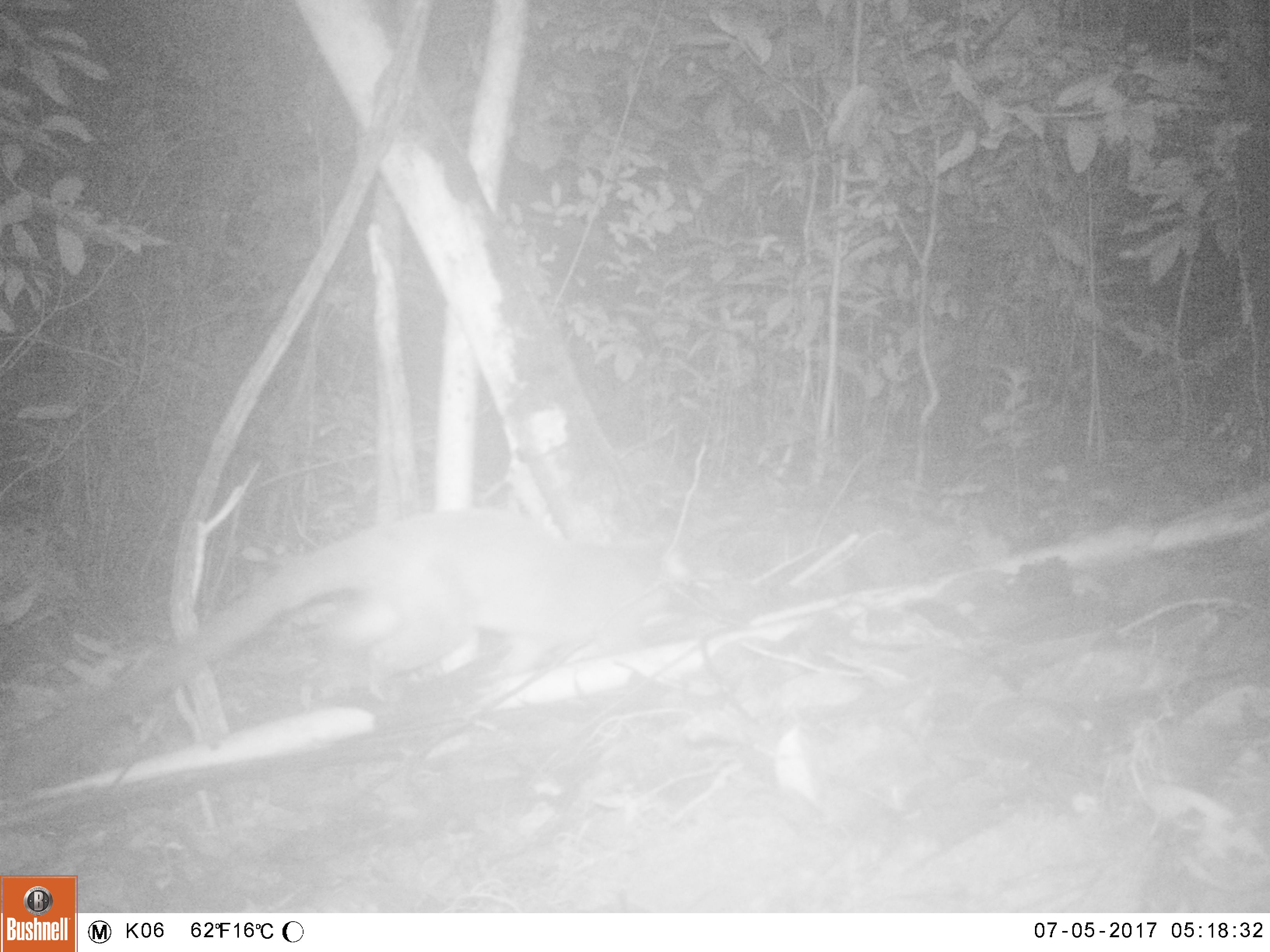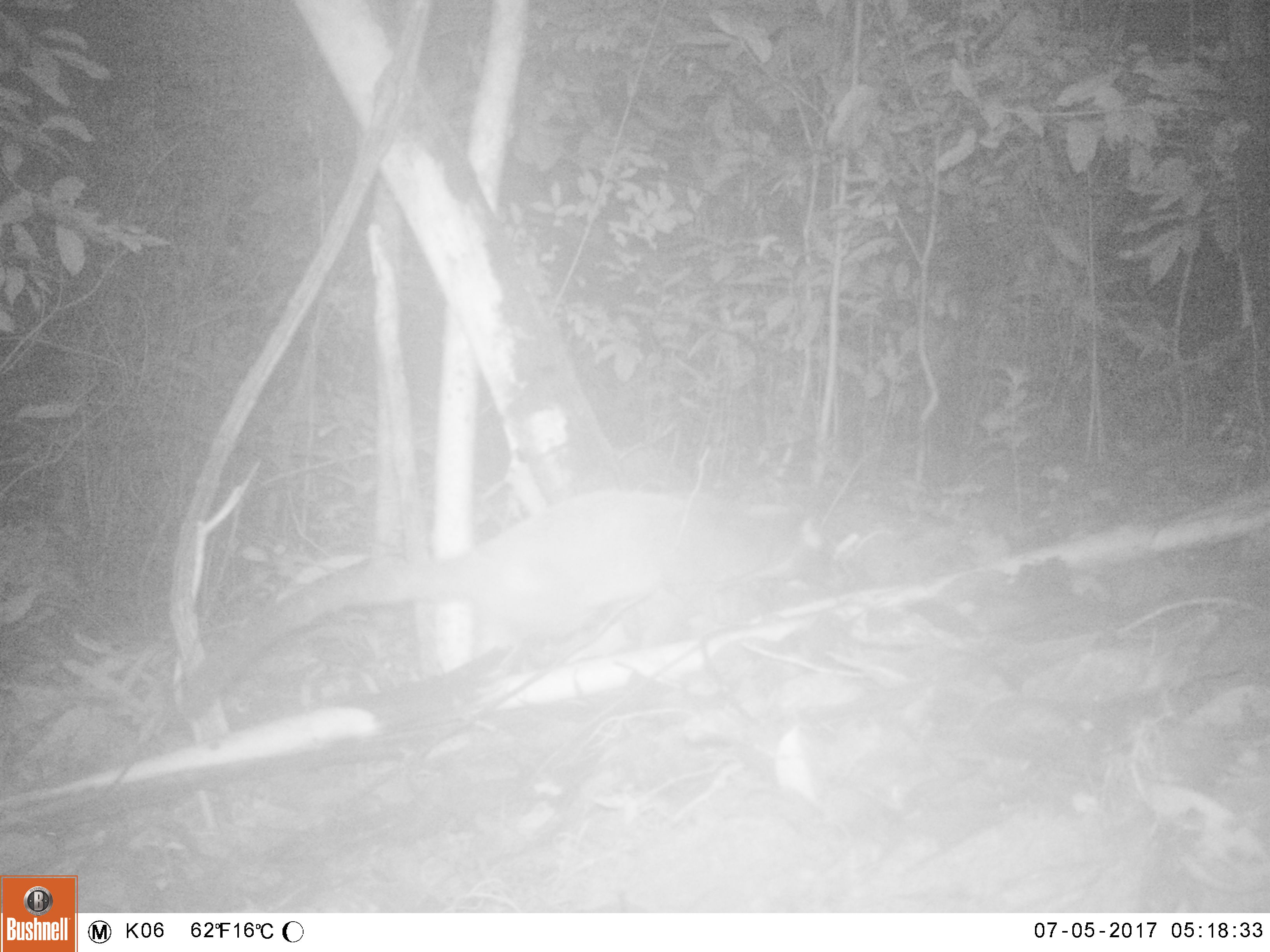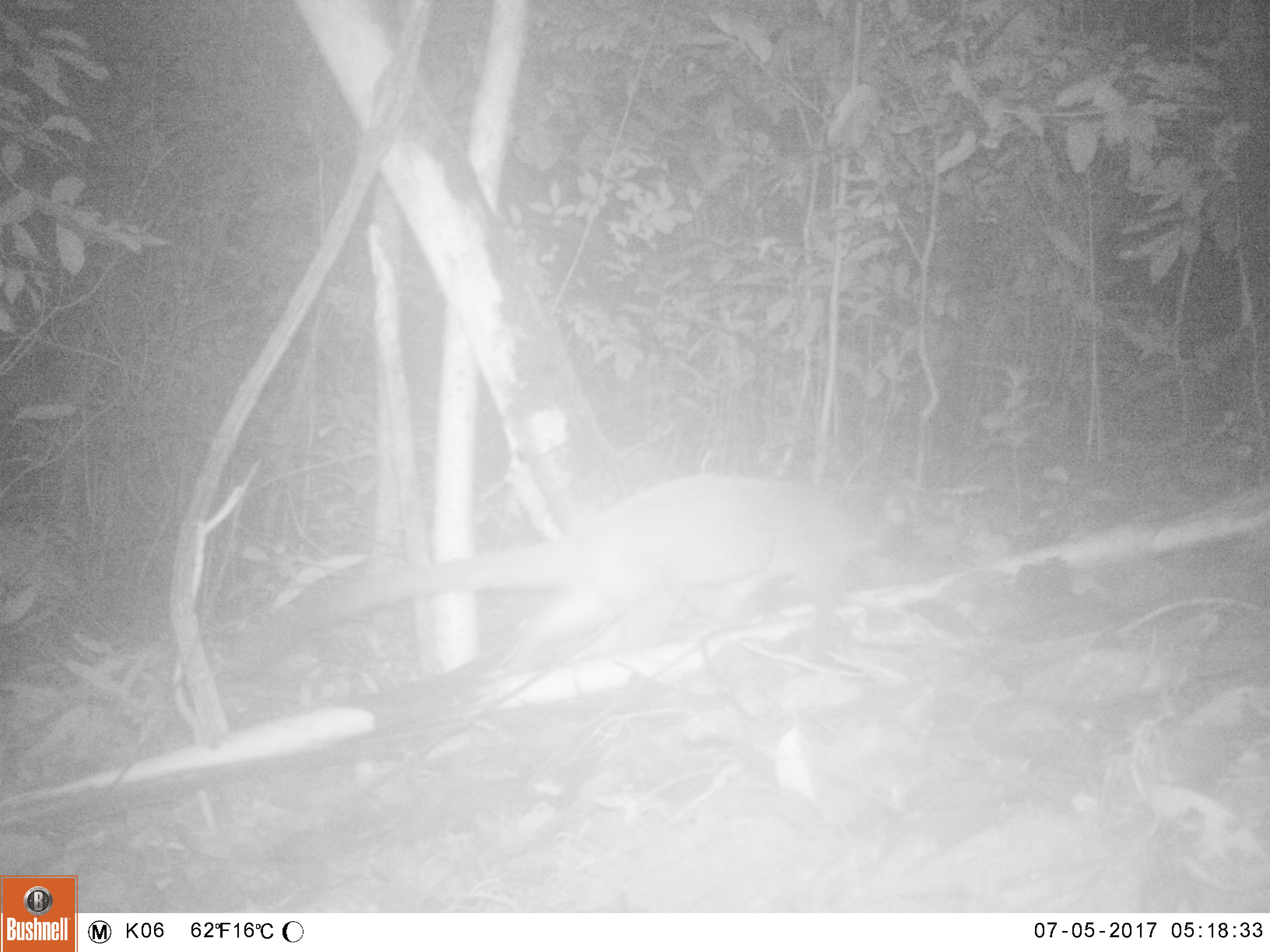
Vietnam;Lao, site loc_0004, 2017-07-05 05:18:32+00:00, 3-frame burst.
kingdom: Animalia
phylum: Chordata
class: Mammalia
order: Carnivora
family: Viverridae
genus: Paguma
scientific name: Paguma larvata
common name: masked palm civet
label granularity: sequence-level